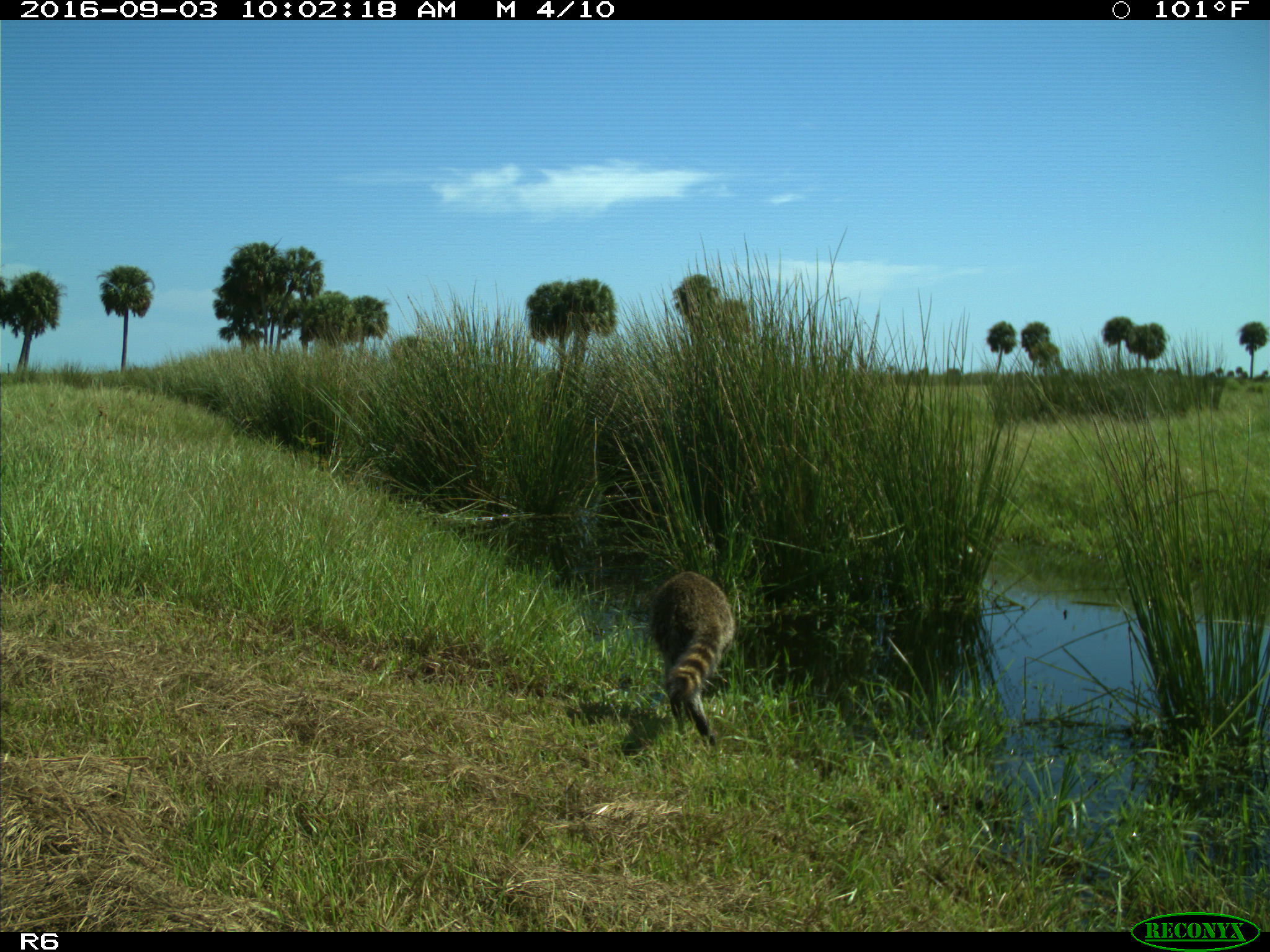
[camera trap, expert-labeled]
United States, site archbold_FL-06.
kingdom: Animalia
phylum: Chordata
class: Mammalia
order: Carnivora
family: Procyonidae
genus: Procyon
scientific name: Procyon lotor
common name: common raccoon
Procyon lotor (common raccoon).